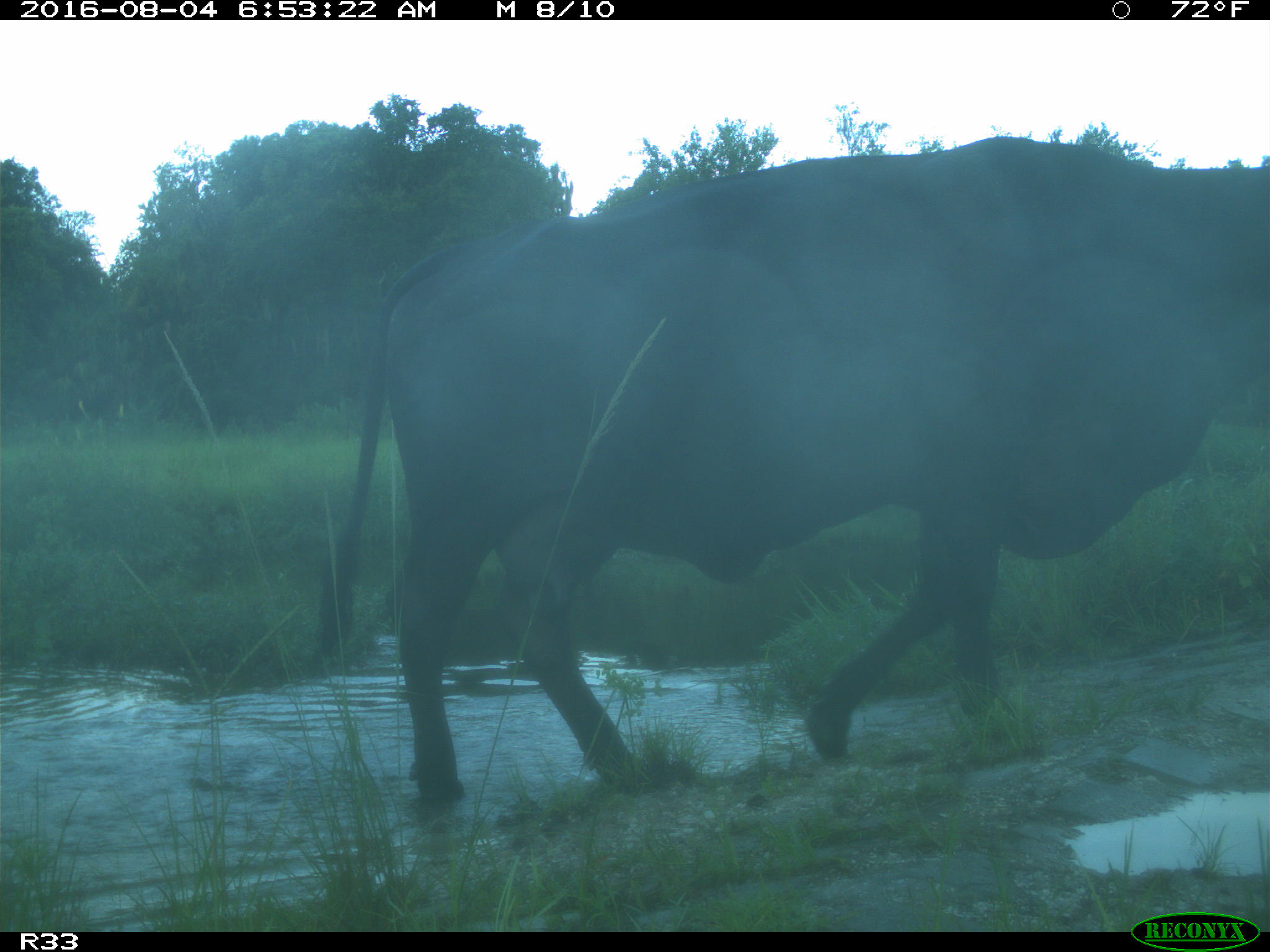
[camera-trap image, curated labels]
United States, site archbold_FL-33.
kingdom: Animalia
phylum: Chordata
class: Mammalia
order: Artiodactyla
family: Bovidae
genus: Bos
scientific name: Bos taurus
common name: domestic cow